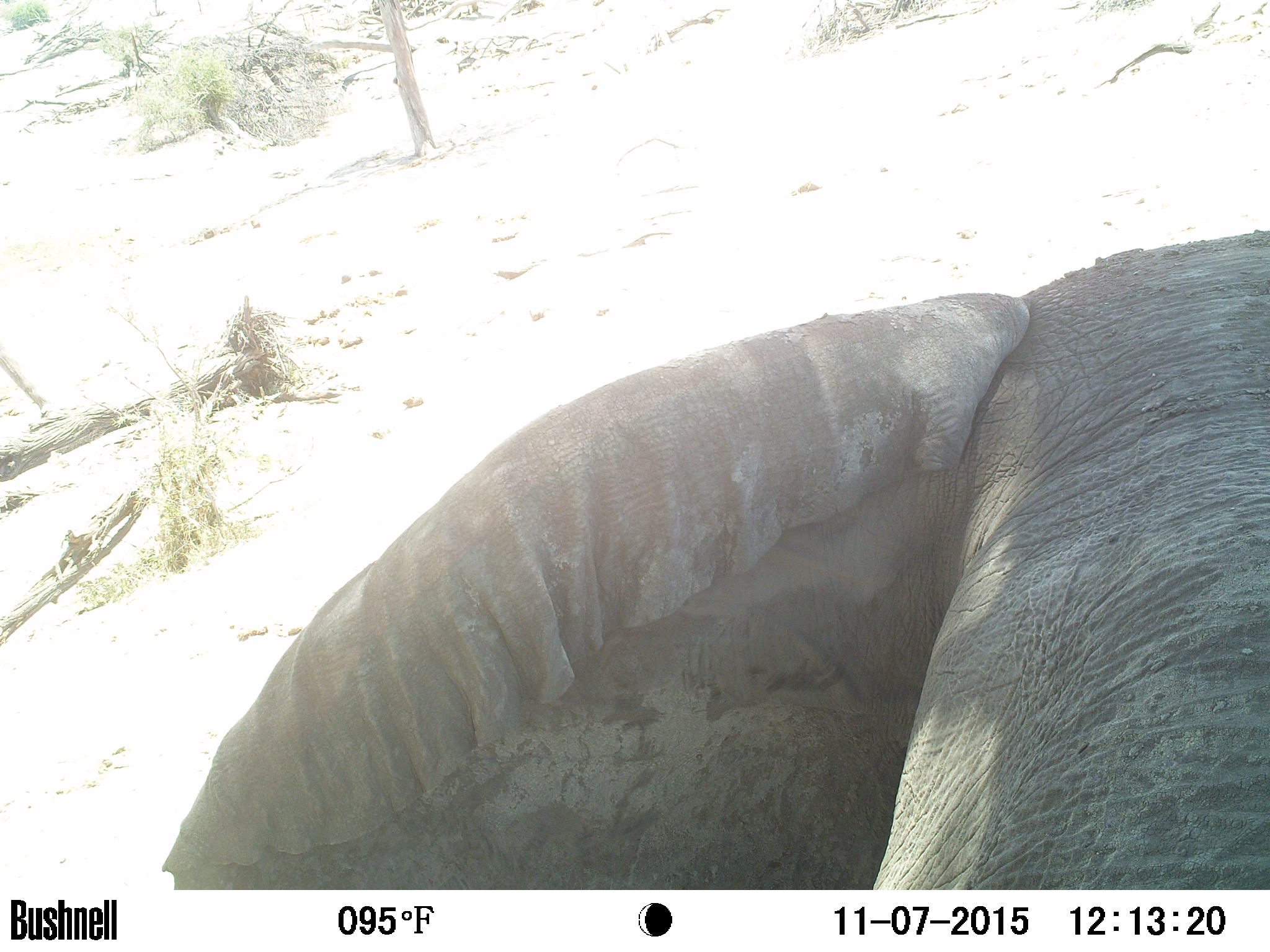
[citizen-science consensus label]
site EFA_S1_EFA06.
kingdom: Animalia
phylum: Chordata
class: Mammalia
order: Proboscidea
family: Elephantidae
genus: Loxodonta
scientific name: Loxodonta africana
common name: african bush elephant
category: elephant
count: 1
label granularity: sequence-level